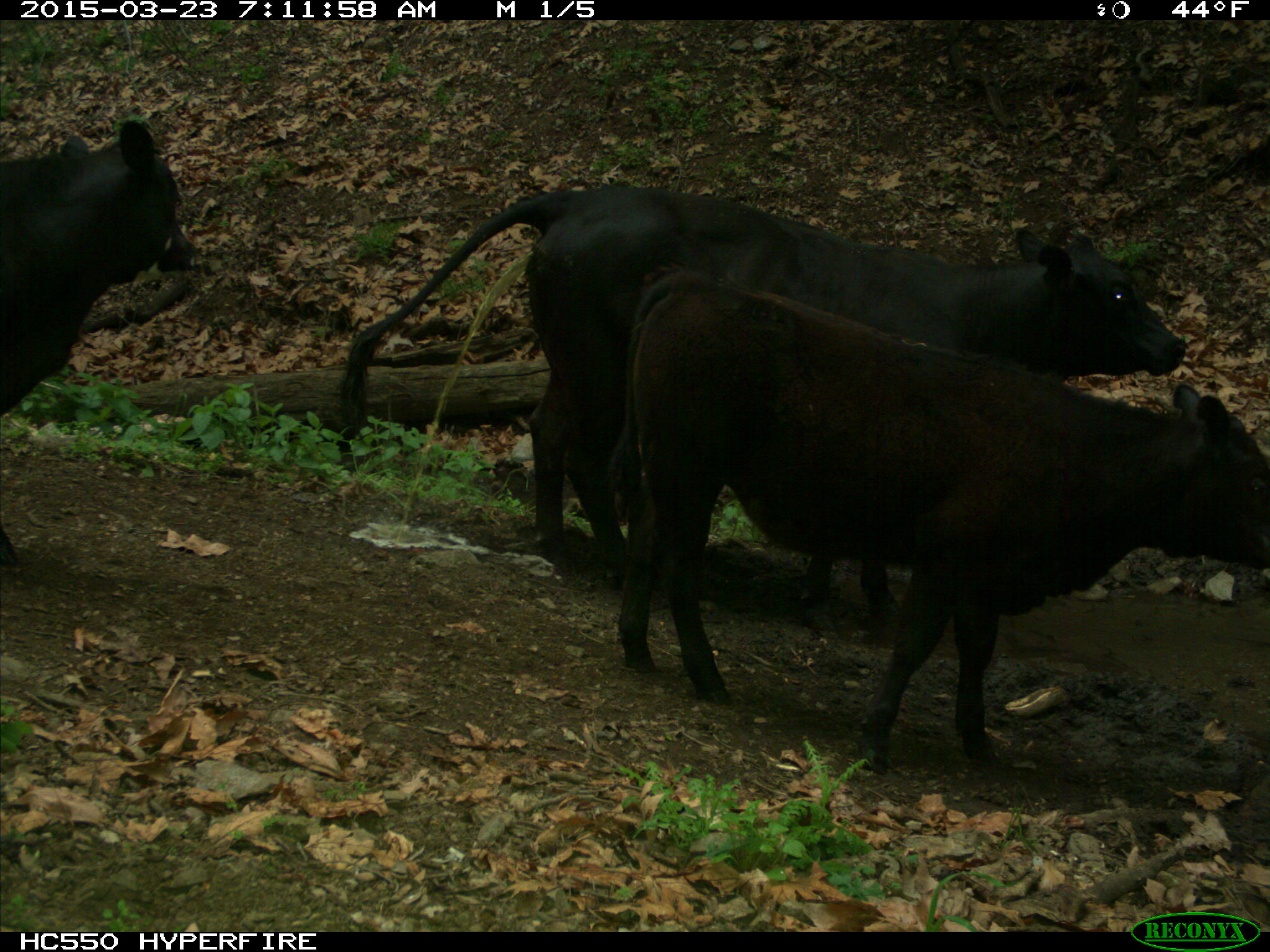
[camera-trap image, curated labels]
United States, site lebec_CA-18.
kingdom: Animalia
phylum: Chordata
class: Mammalia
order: Artiodactyla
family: Bovidae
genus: Bos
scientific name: Bos taurus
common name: domestic cow